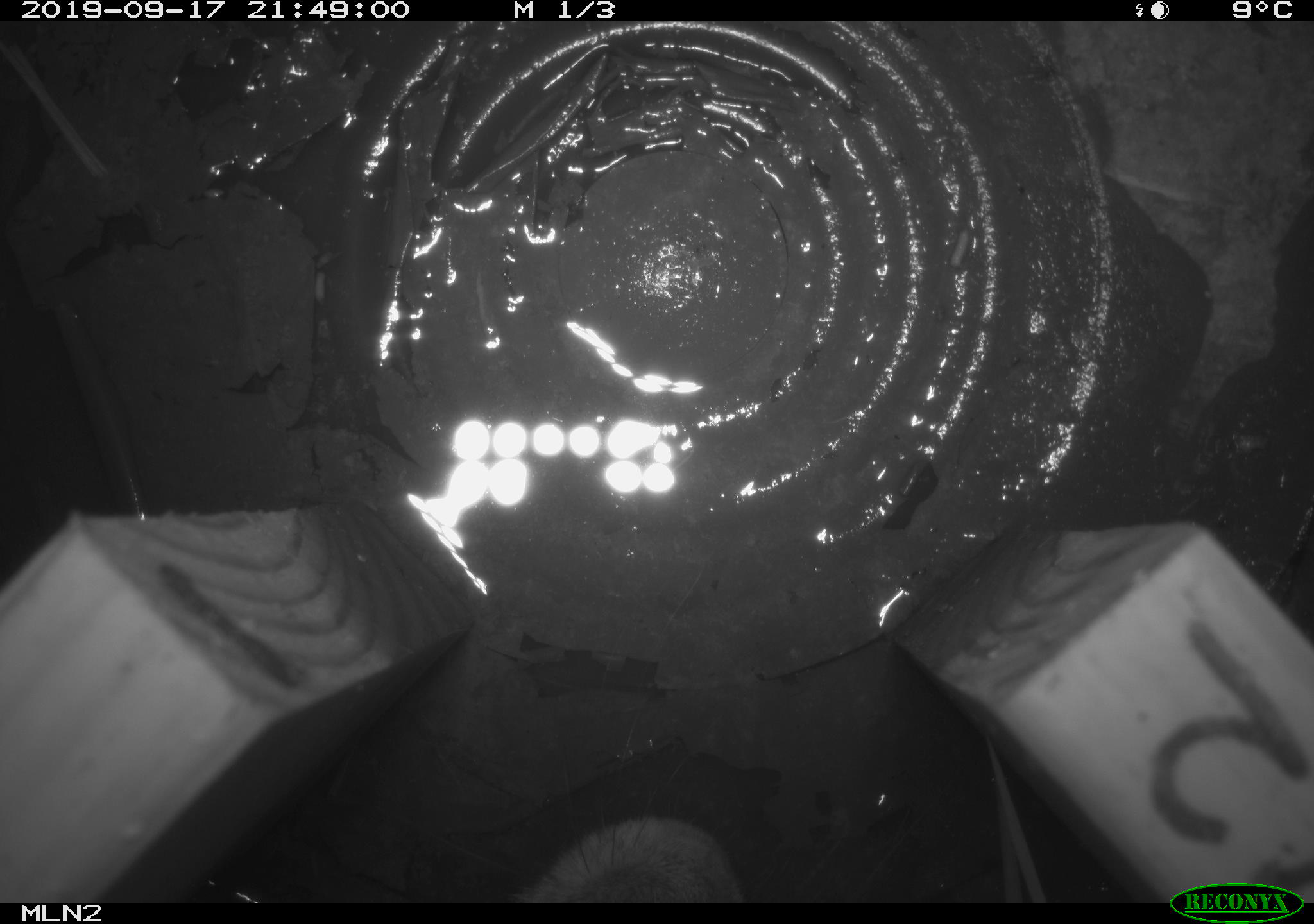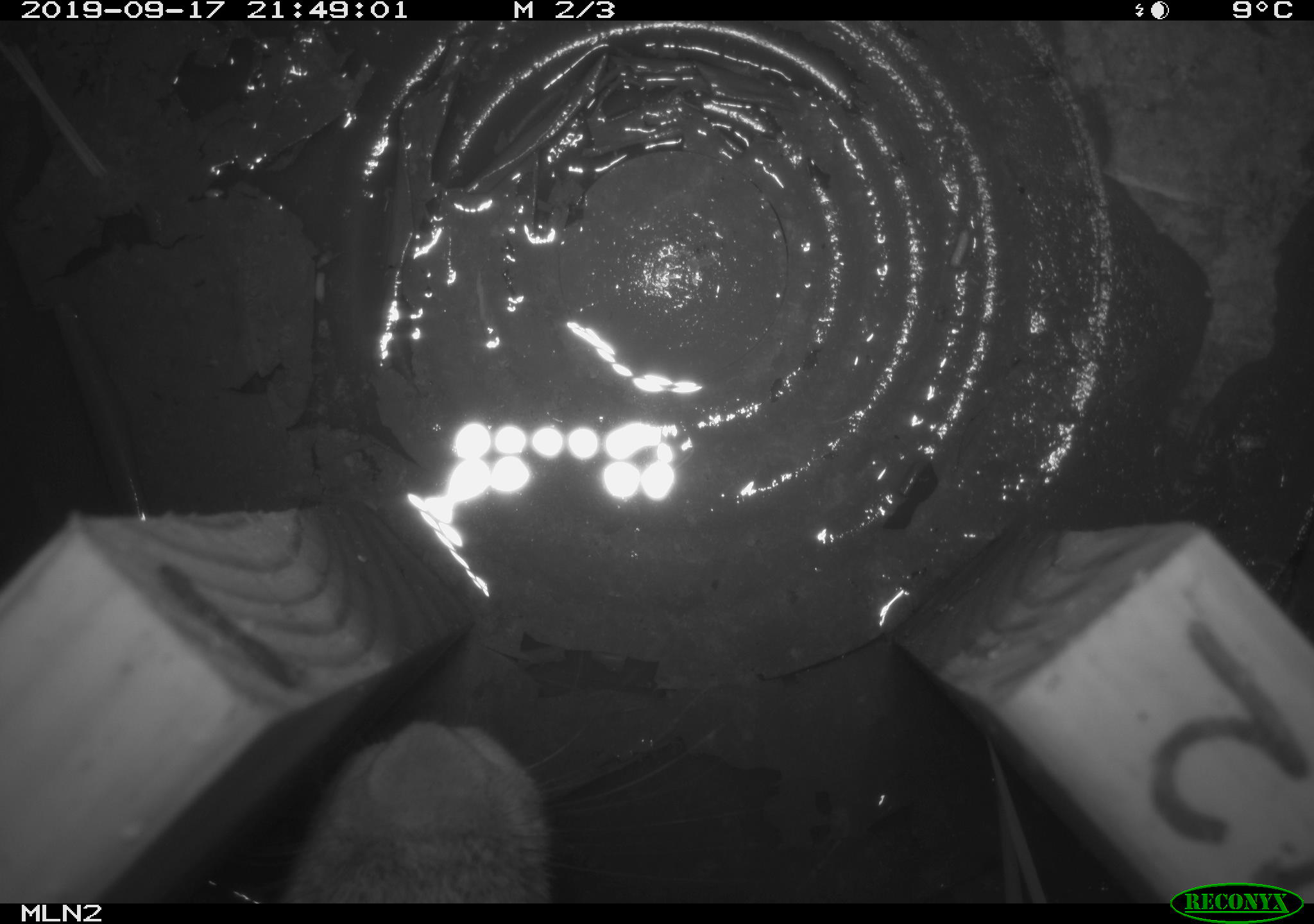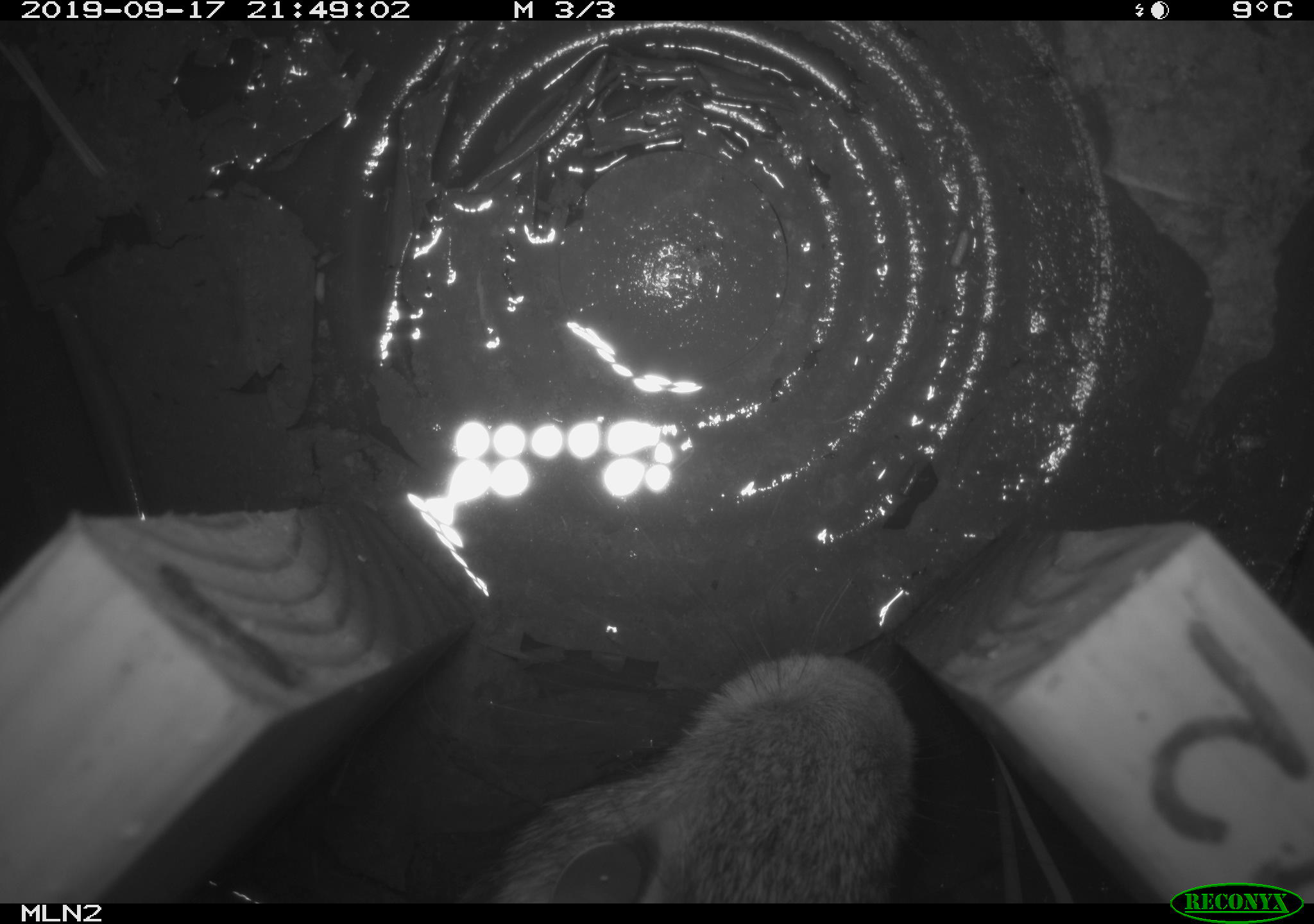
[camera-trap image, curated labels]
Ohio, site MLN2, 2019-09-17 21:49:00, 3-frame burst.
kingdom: Animalia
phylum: Chordata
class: Mammalia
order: Lagomorpha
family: Leporidae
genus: Sylvilagus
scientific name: Sylvilagus floridanus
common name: eastern cottontail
Eastern cottontail (Sylvilagus floridanus).